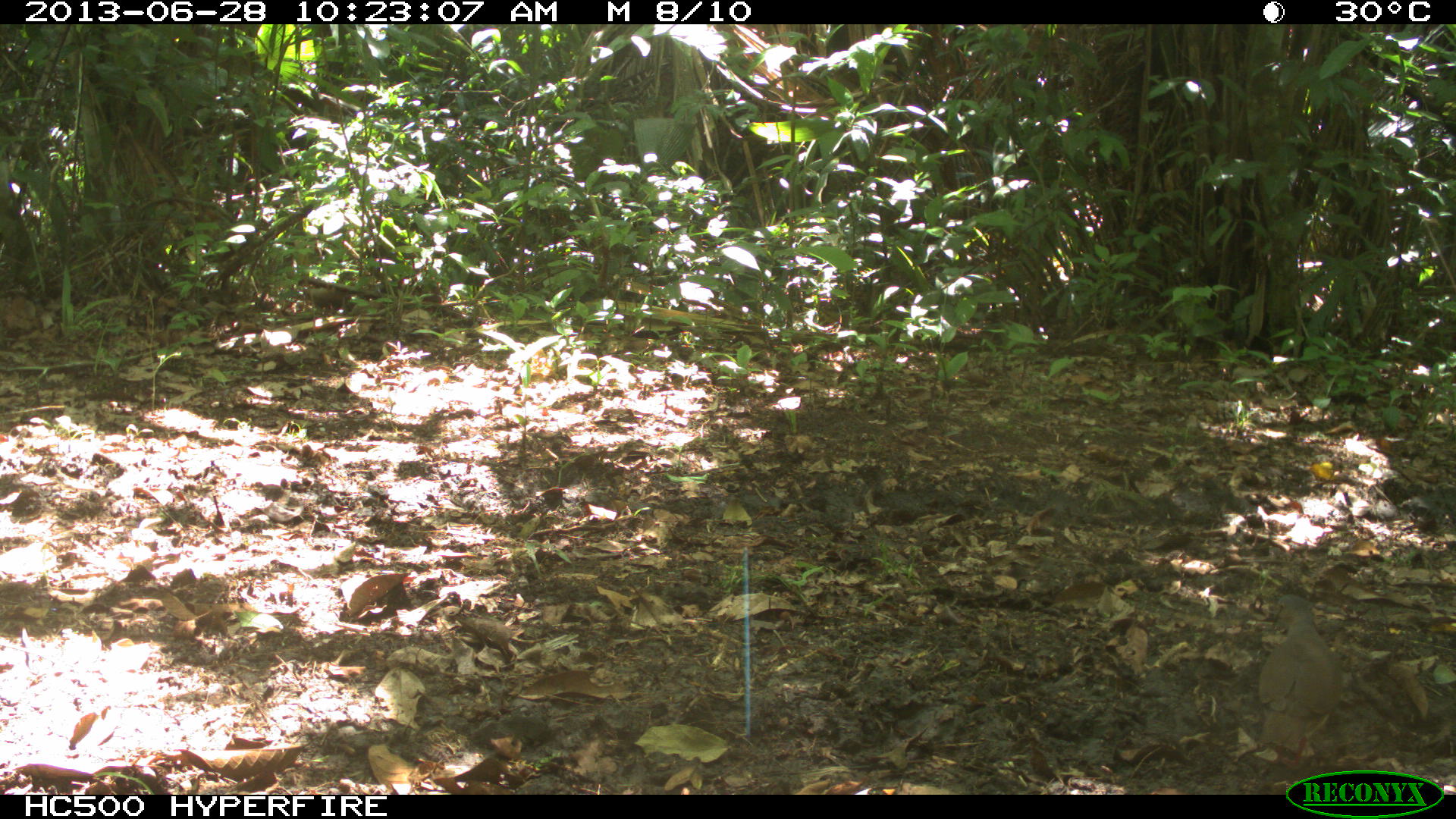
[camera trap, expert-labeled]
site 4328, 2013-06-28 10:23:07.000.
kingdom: Animalia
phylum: Chordata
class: Aves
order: Columbiformes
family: Columbidae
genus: Leptotila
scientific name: Leptotila plumbeiceps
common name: gray-headed dove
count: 1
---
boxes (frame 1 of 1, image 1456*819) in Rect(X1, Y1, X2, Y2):
leptotila plumbeiceps: Rect(1251, 593, 1344, 772)